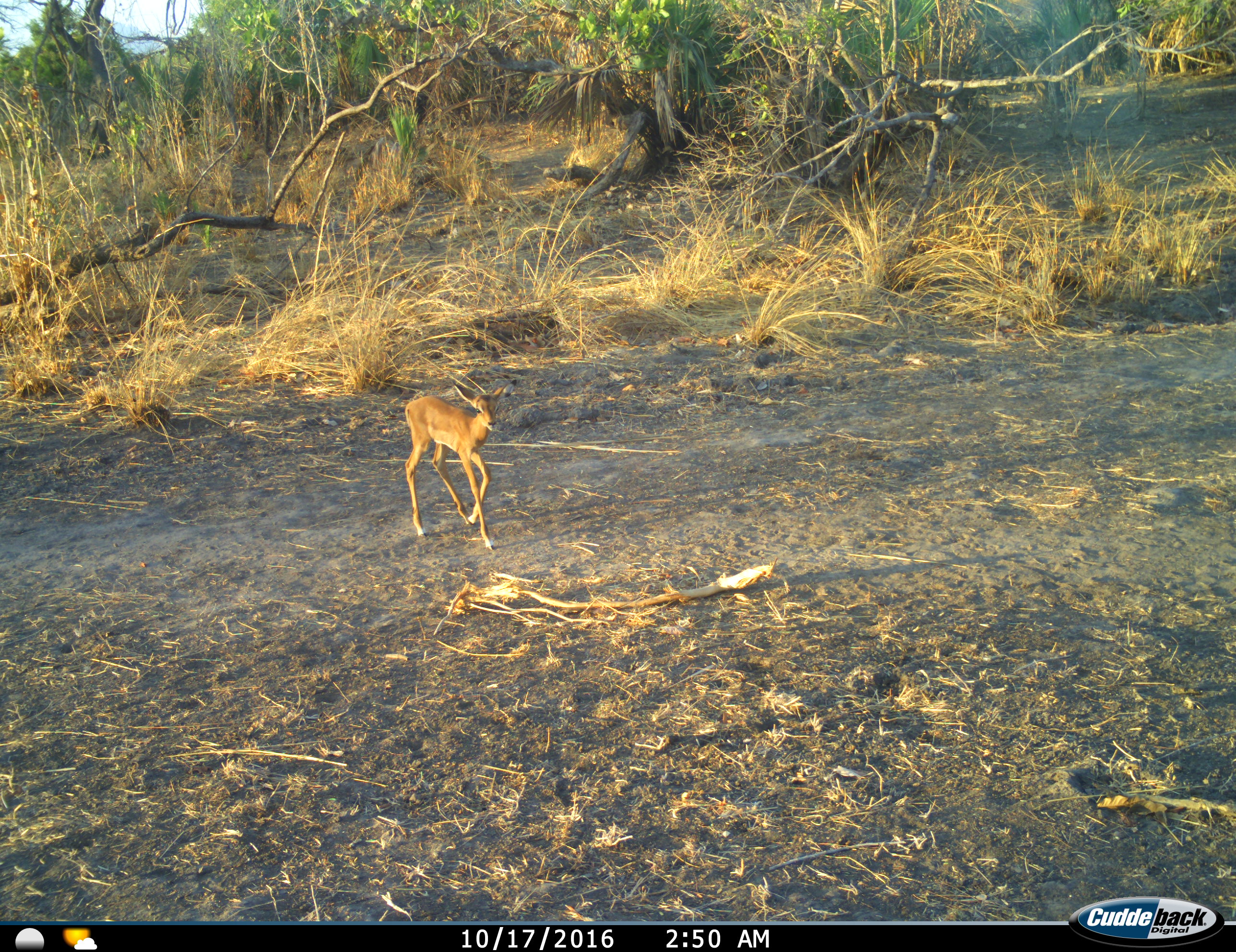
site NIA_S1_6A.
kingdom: Animalia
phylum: Chordata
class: Mammalia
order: Artiodactyla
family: Bovidae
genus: Aepyceros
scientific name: Aepyceros melampus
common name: impala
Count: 1.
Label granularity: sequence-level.